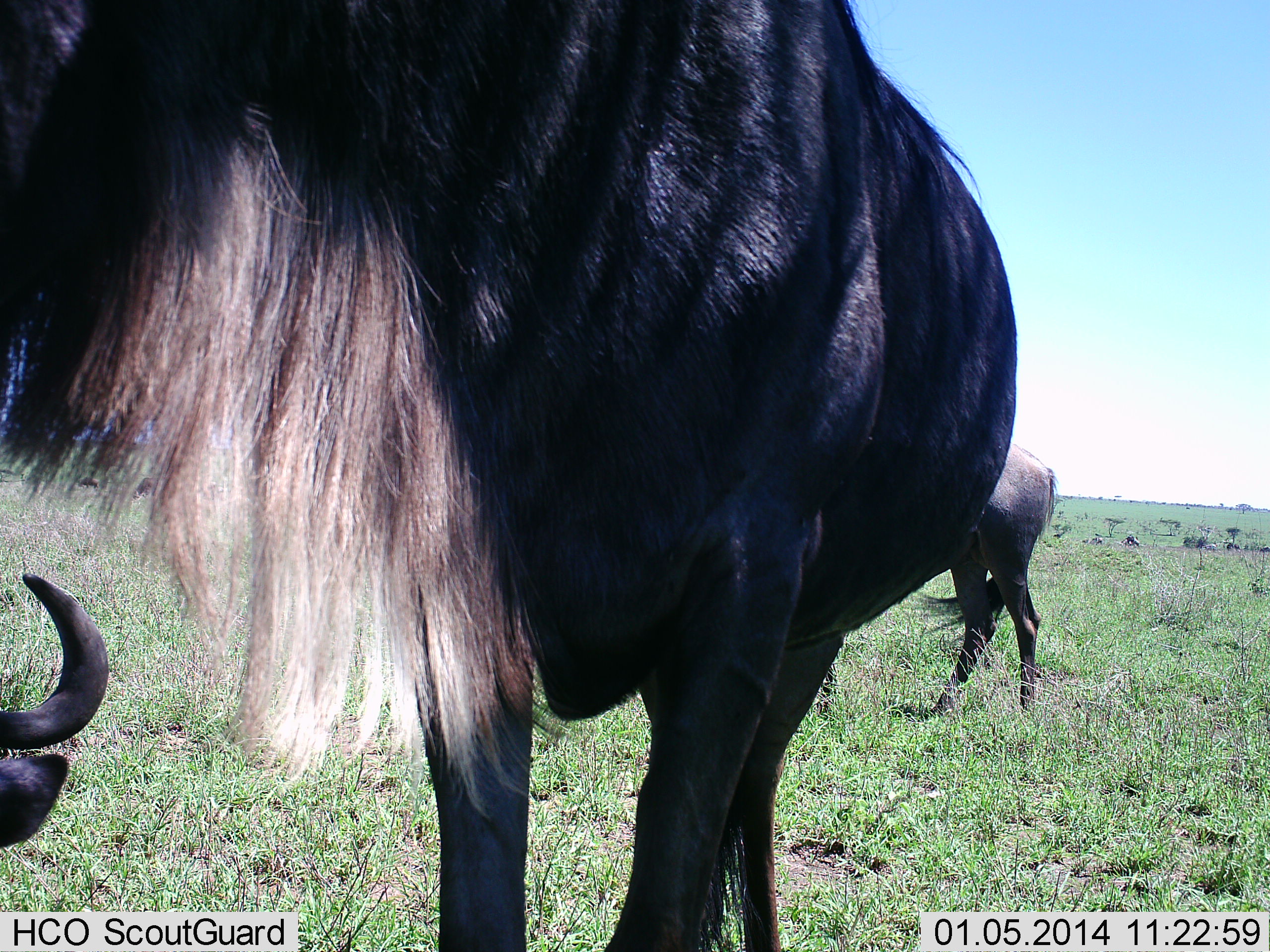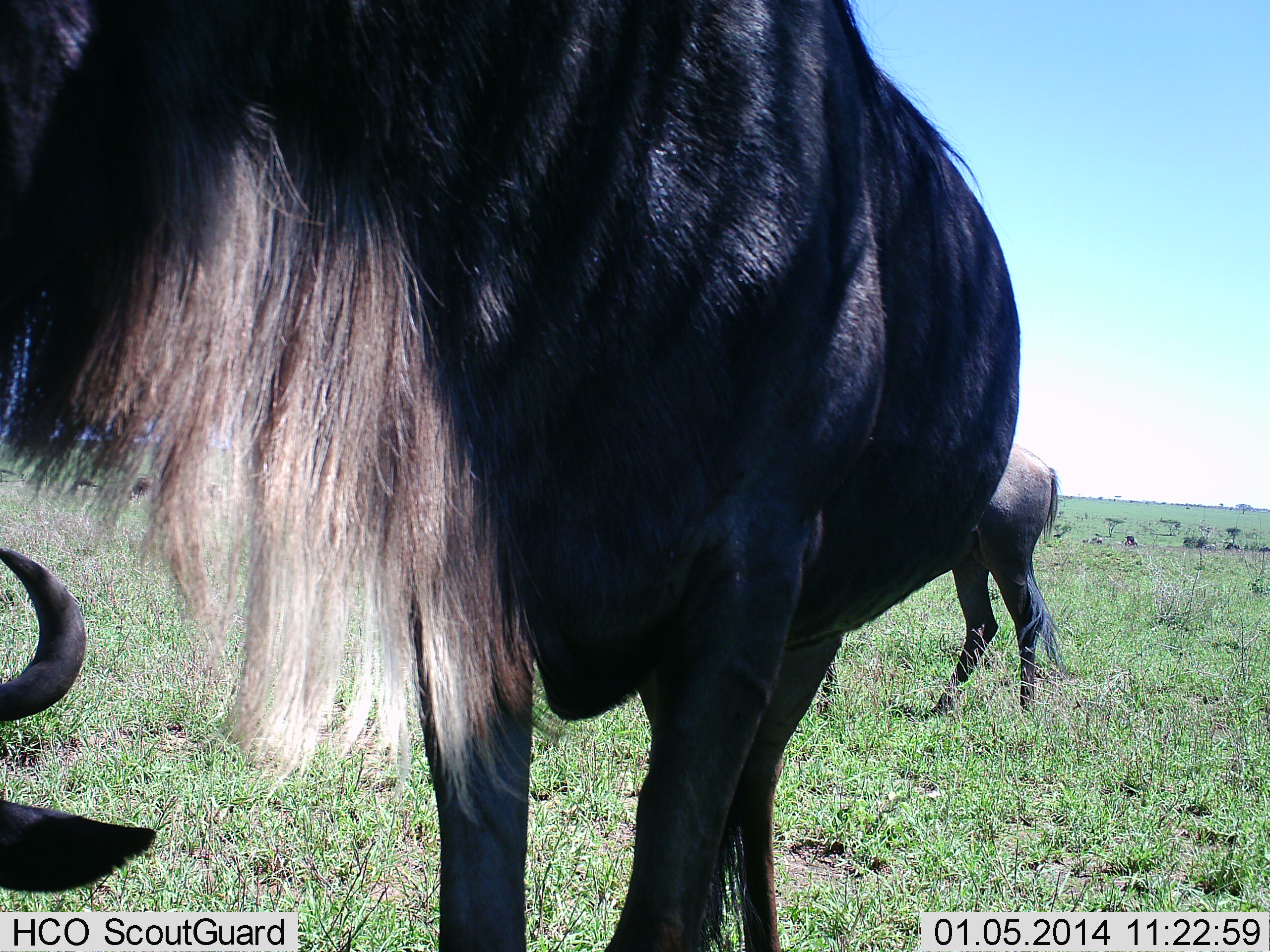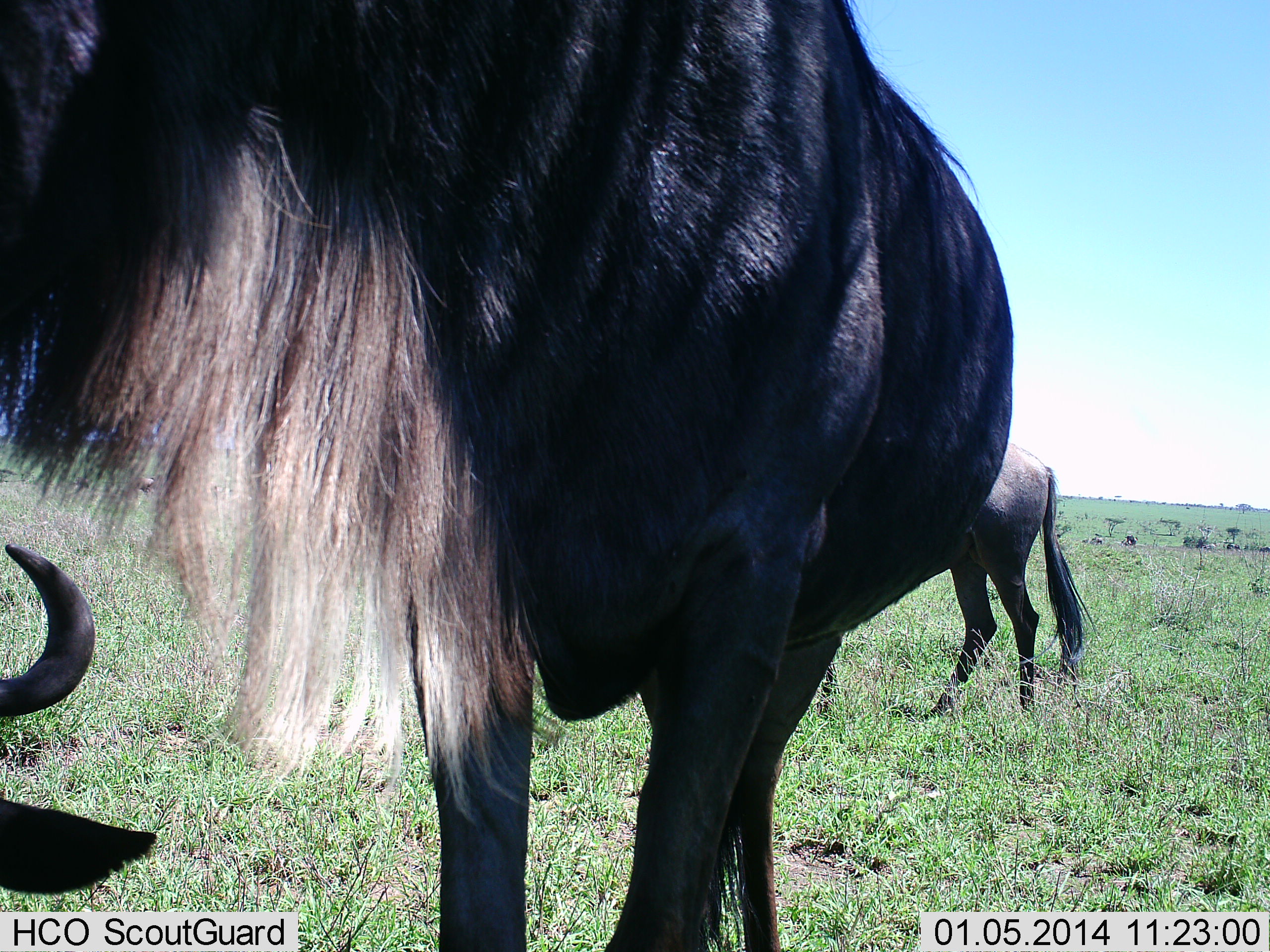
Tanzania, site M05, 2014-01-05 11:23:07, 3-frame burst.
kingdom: Animalia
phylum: Chordata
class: Mammalia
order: Artiodactyla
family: Bovidae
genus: Connochaetes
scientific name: Connochaetes taurinus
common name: blue wildebeest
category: wildebeest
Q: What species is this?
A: Wildebeest (blue wildebeest) (Connochaetes taurinus).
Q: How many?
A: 3.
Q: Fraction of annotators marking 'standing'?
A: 80%.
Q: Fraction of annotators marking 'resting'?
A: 70%.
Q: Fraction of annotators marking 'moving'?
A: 0%.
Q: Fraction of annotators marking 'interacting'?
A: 0%.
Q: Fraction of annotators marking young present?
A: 0%.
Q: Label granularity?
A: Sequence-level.